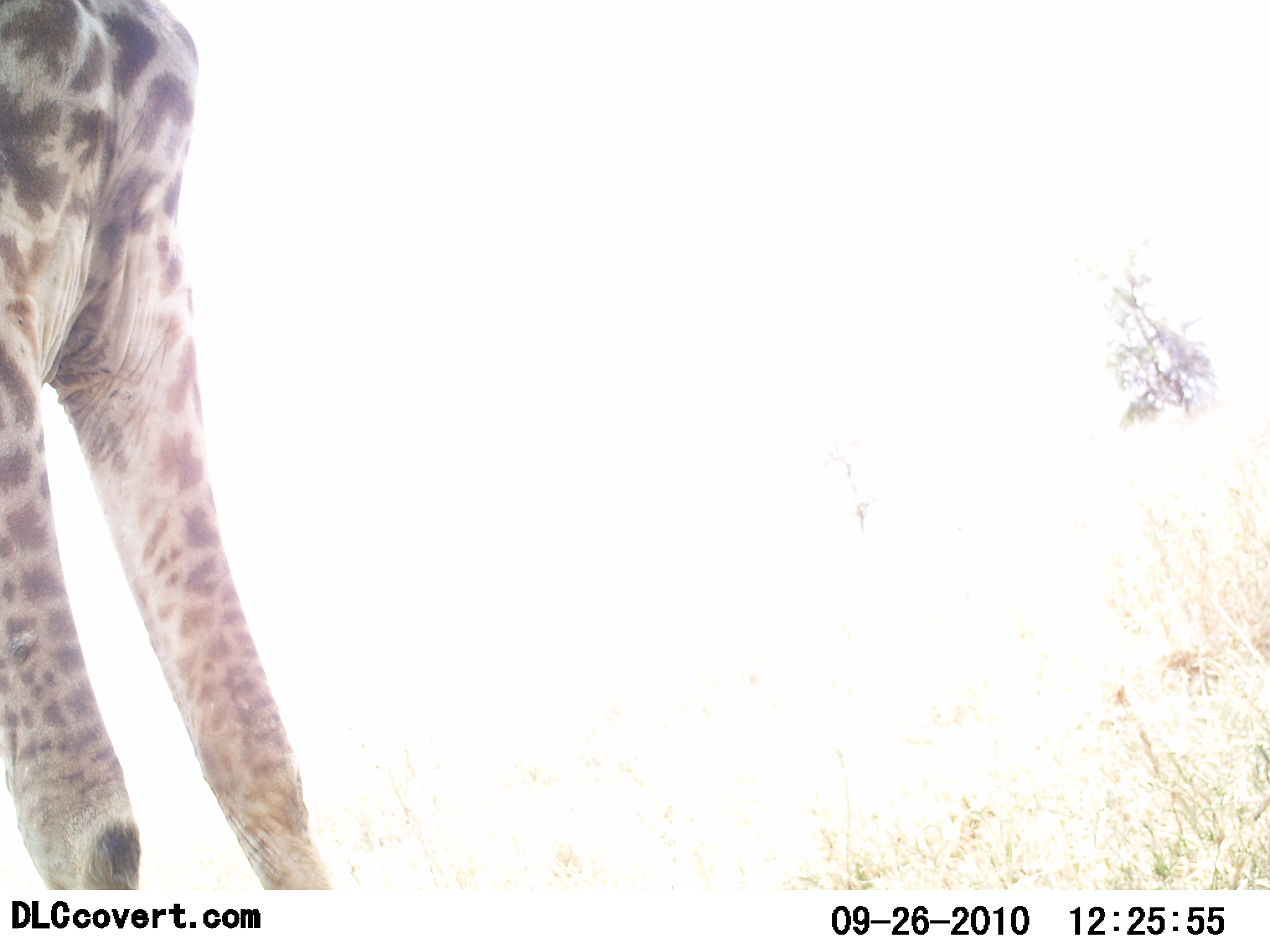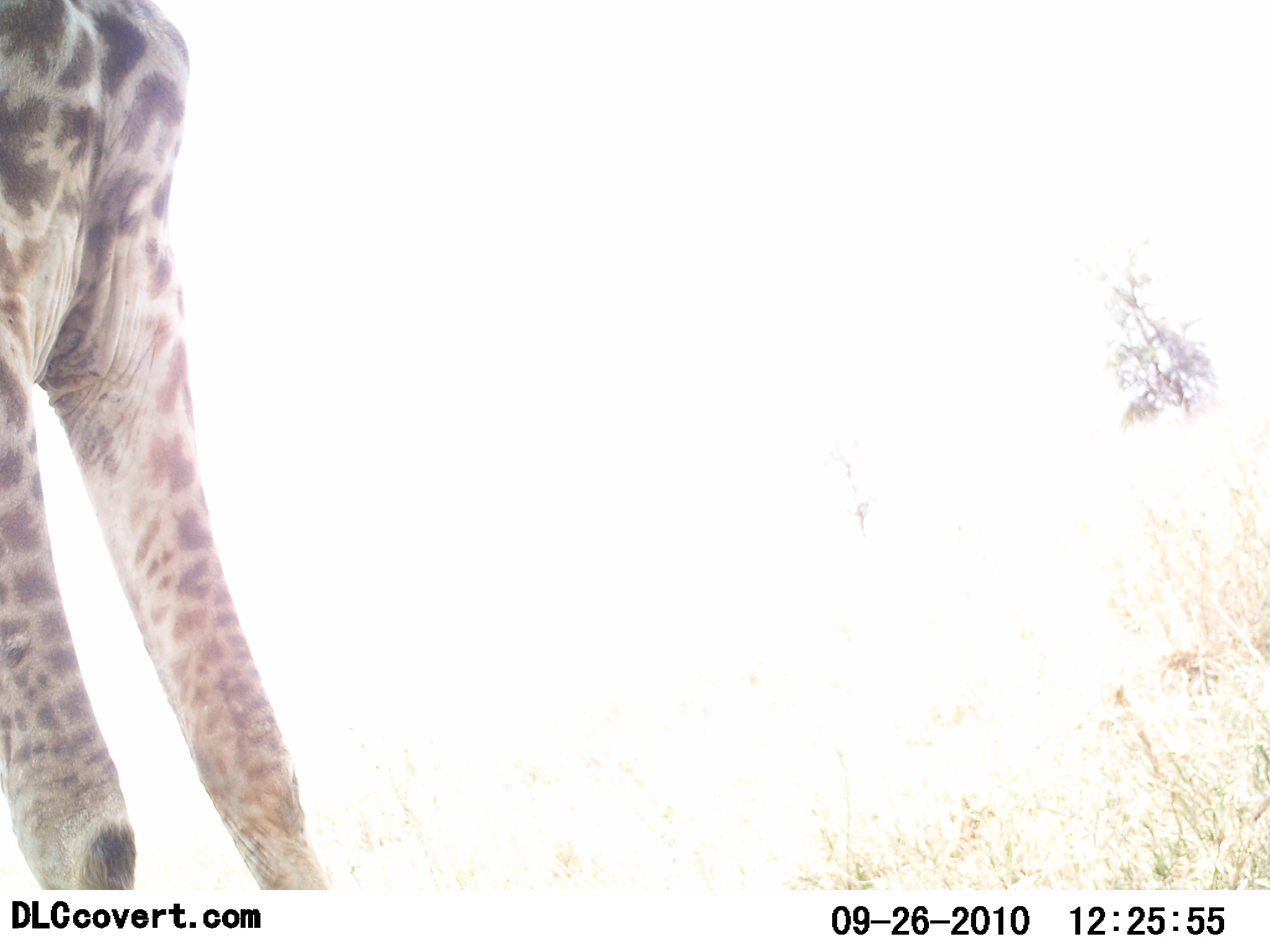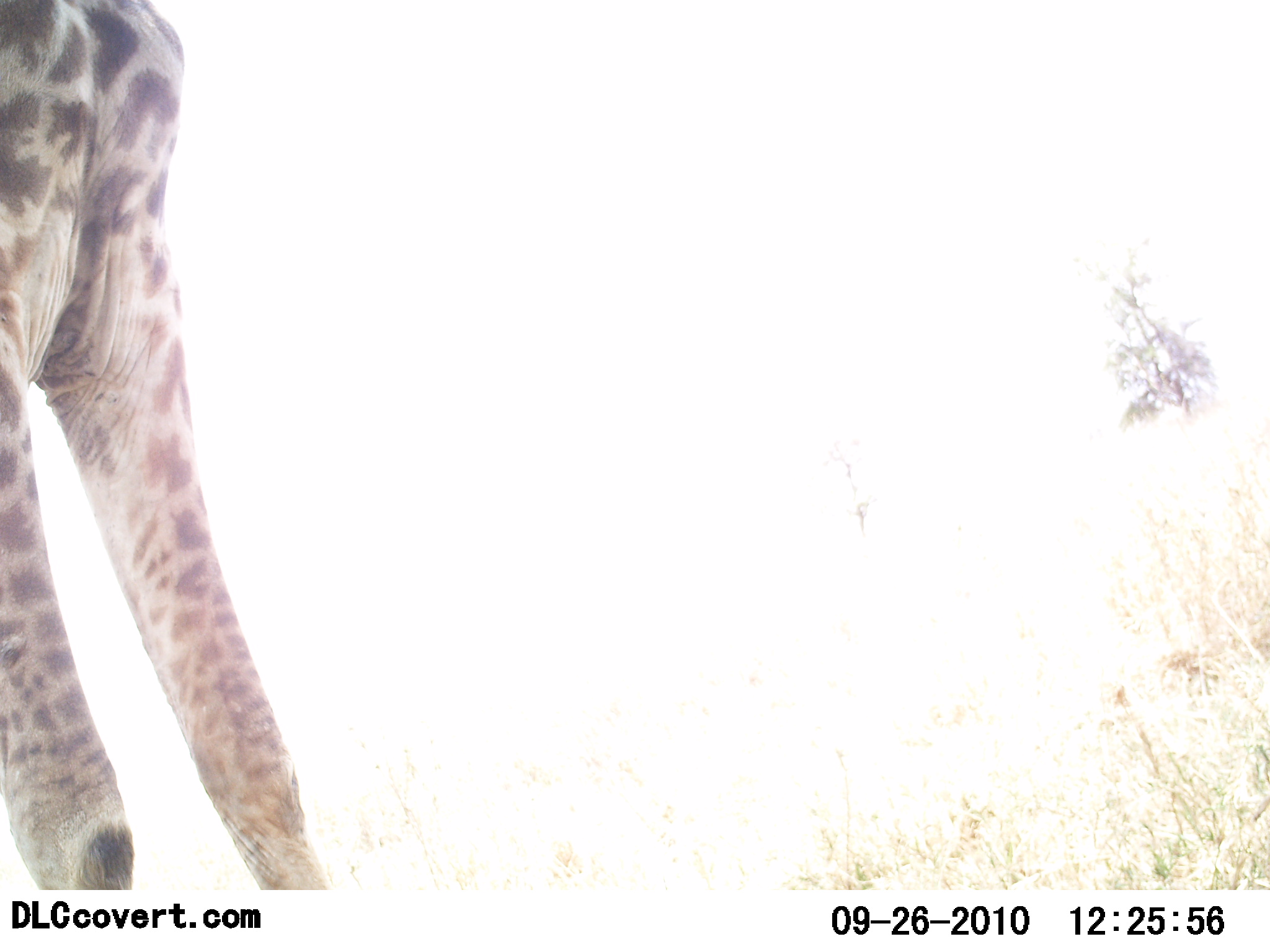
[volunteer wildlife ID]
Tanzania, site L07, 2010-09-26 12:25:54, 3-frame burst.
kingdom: Animalia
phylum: Chordata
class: Mammalia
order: Artiodactyla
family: Giraffidae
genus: Giraffa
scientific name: Giraffa camelopardalis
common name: giraffe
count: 1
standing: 95%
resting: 0%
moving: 5%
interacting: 0%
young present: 0%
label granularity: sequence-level